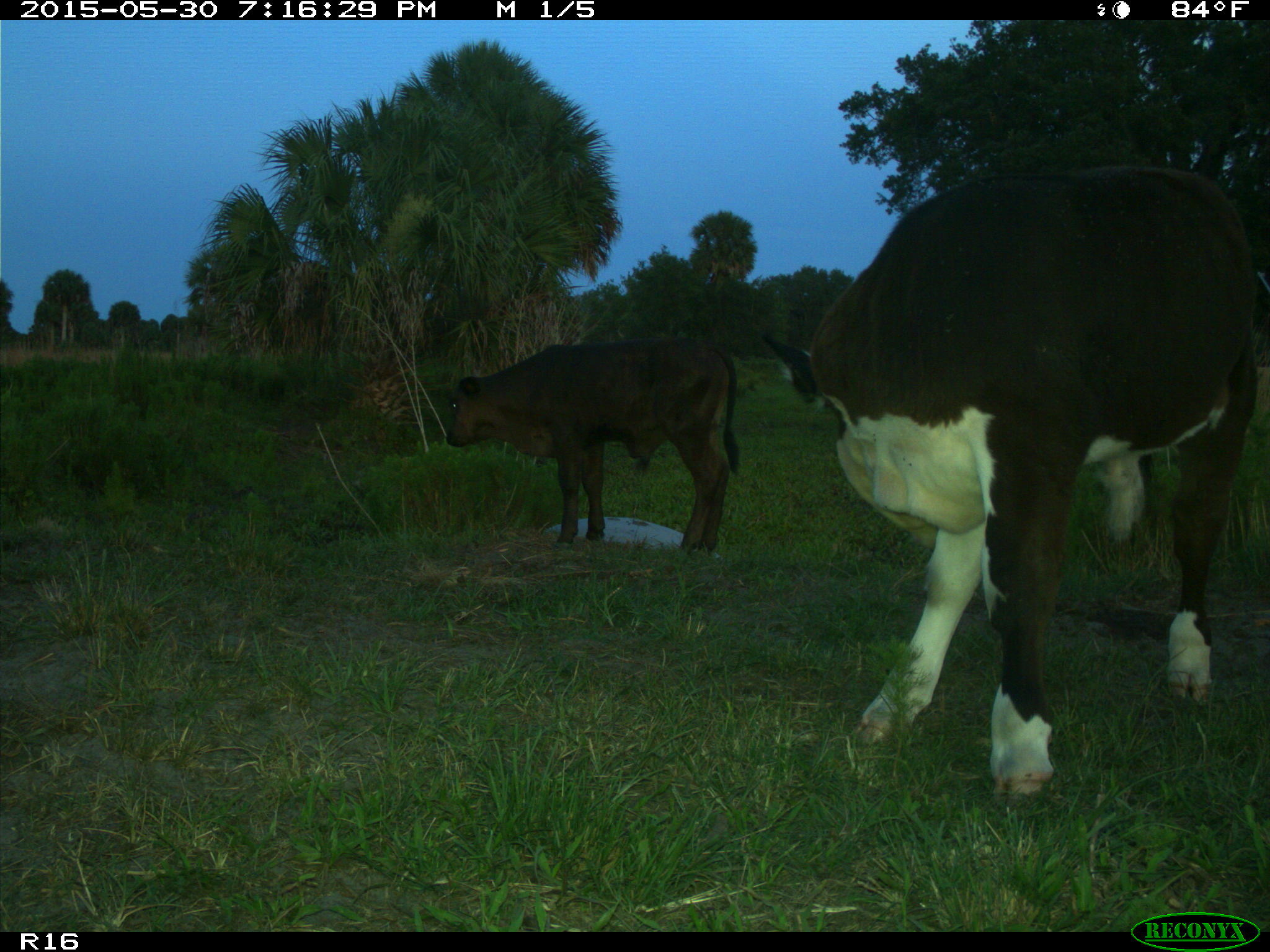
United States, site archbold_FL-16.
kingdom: Animalia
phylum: Chordata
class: Mammalia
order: Artiodactyla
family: Bovidae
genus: Bos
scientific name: Bos taurus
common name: domestic cow